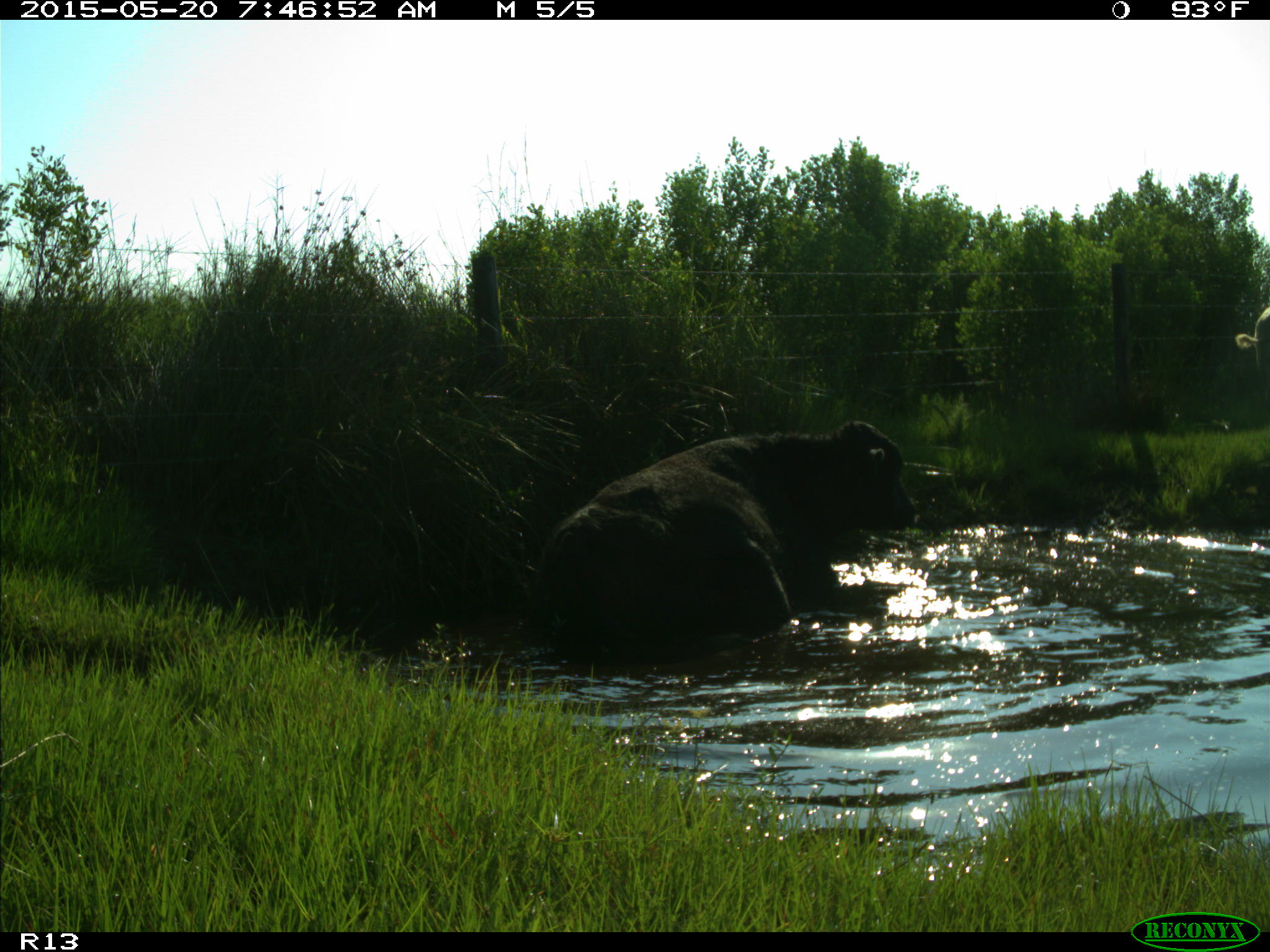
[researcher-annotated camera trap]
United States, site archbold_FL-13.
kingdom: Animalia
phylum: Chordata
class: Mammalia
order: Artiodactyla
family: Bovidae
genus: Bos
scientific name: Bos taurus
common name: domestic cow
Bos taurus (domestic cow).